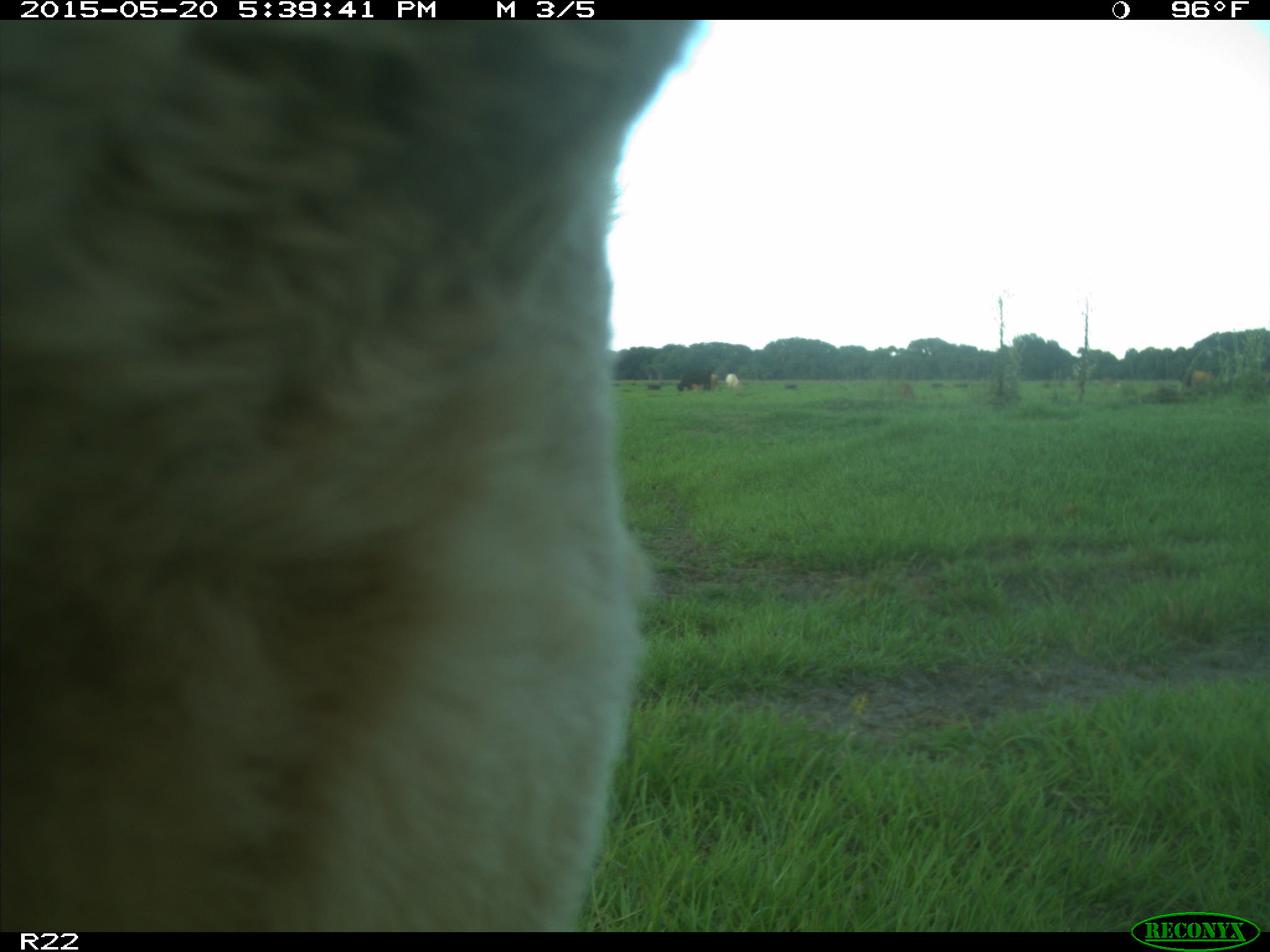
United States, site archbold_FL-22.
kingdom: Animalia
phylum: Chordata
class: Mammalia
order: Artiodactyla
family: Bovidae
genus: Bos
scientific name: Bos taurus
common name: domestic cow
Bos taurus (domestic cow).